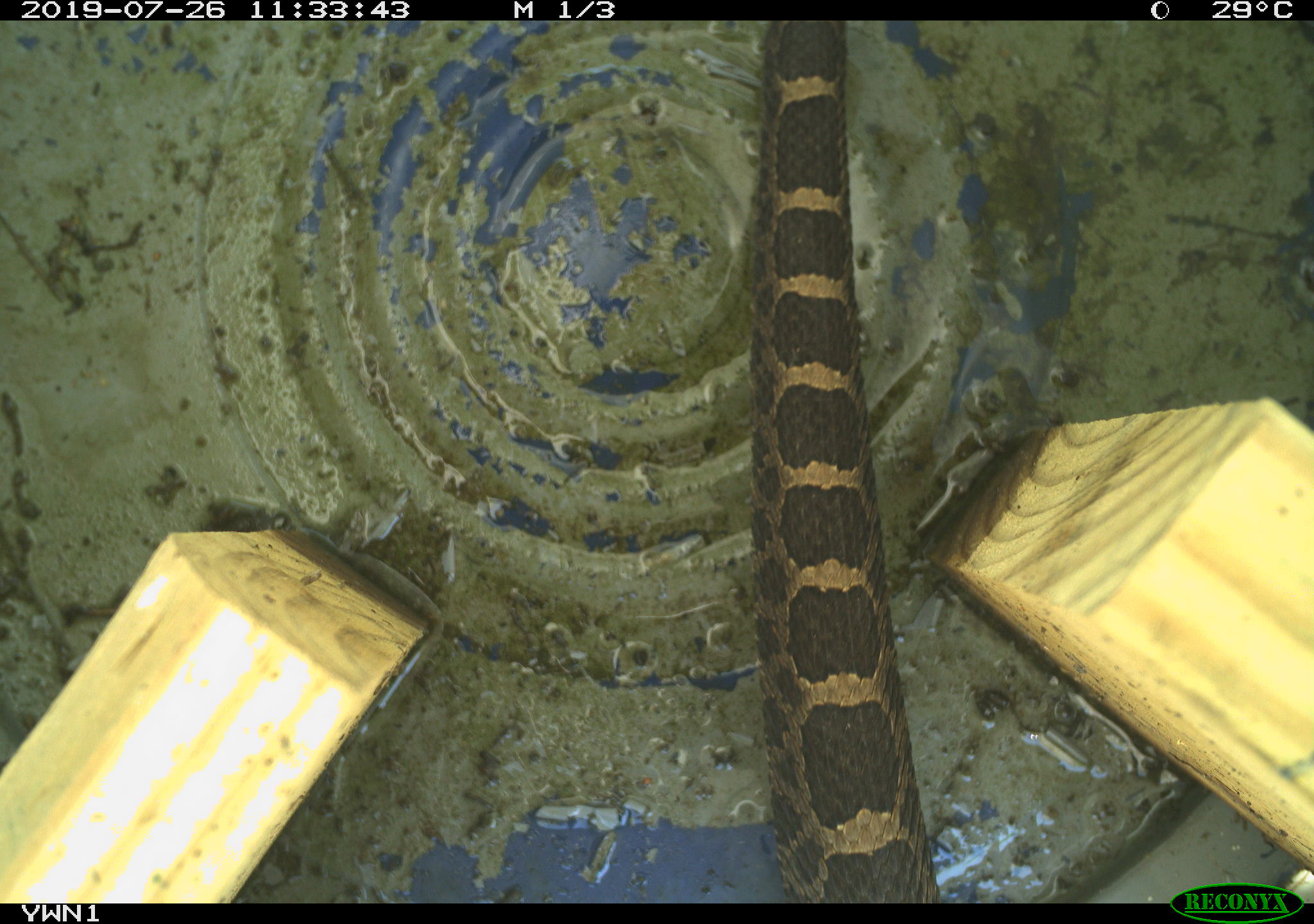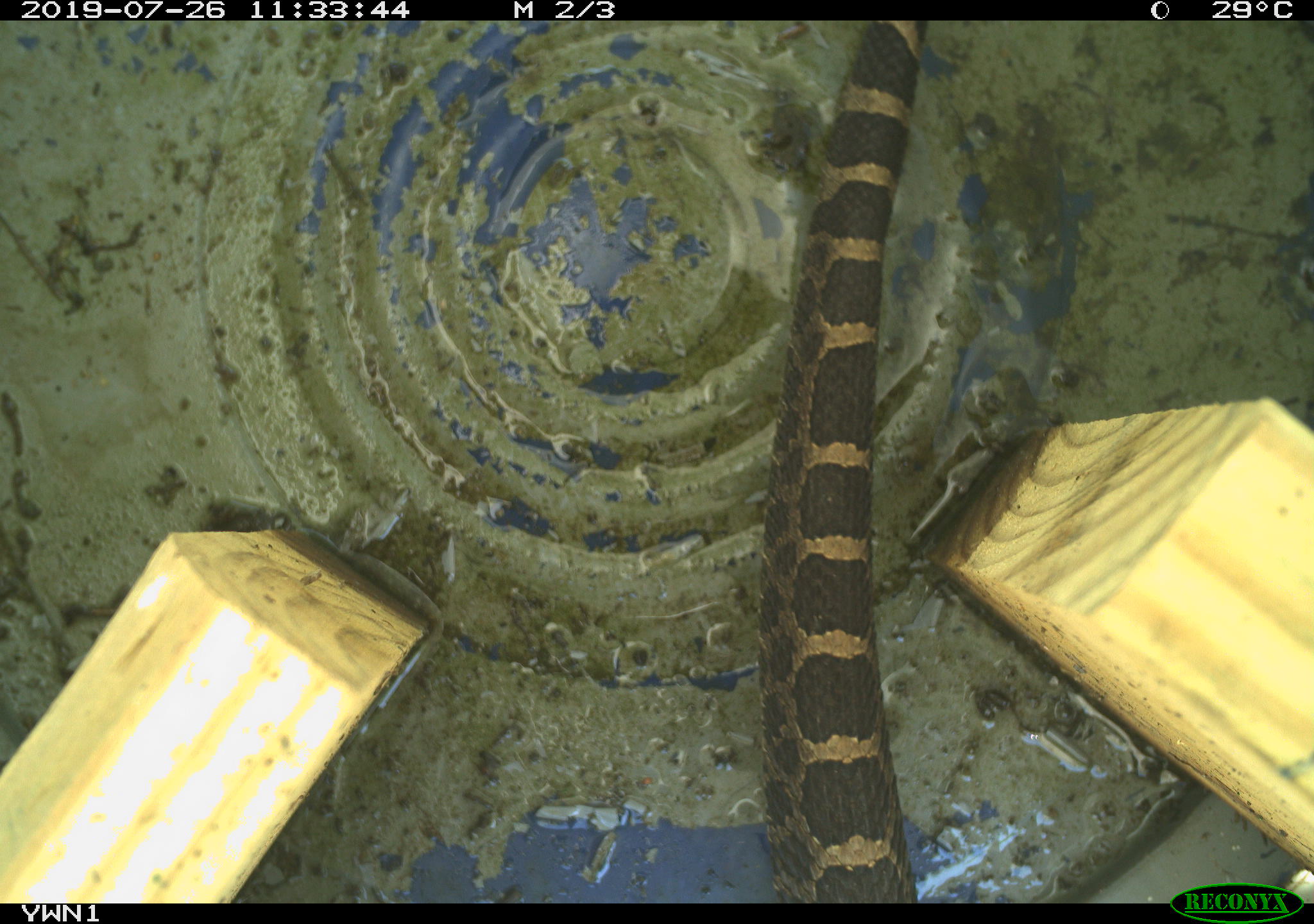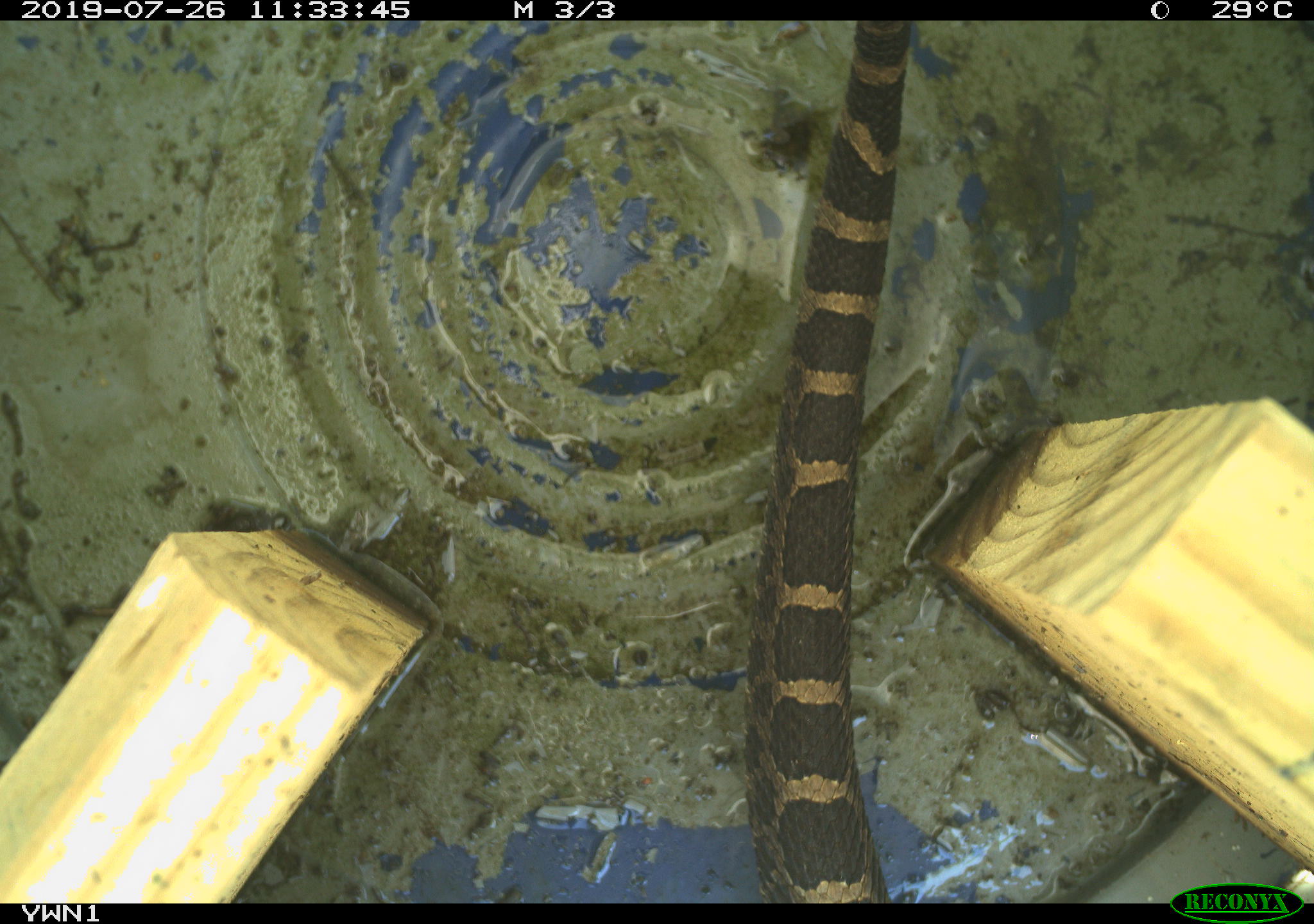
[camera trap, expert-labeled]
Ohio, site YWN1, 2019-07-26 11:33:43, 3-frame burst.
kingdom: Animalia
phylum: Chordata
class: Reptilia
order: Squamata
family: Viperidae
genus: Sistrurus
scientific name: Sistrurus catenatus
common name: eastern massasauga